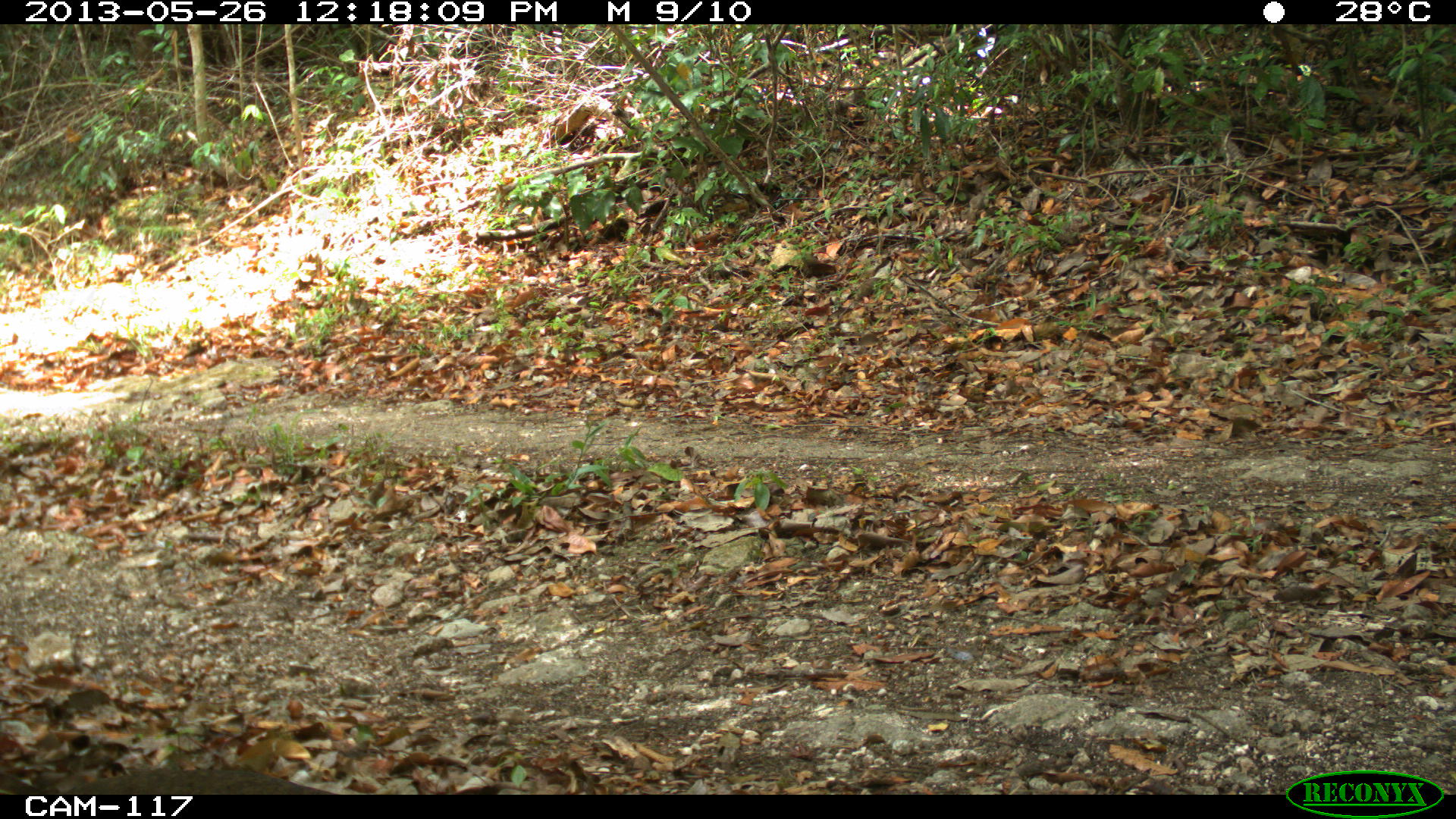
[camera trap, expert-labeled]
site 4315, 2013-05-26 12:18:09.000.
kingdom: Animalia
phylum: Chordata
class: Aves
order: Tinamiformes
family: Tinamidae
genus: Tinamus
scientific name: Tinamus major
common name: great tinamou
Tinamus major (great tinamou), count 1.